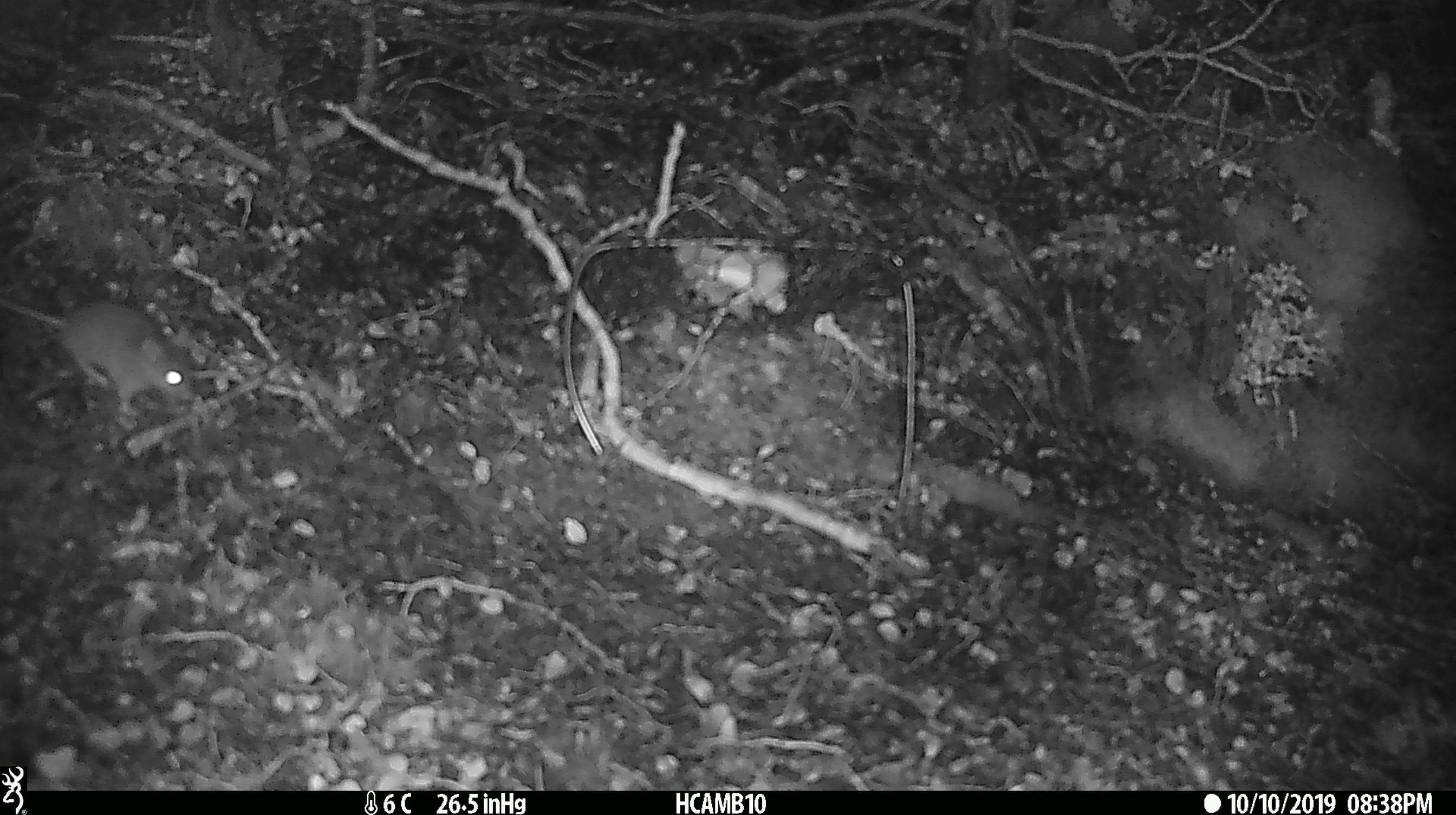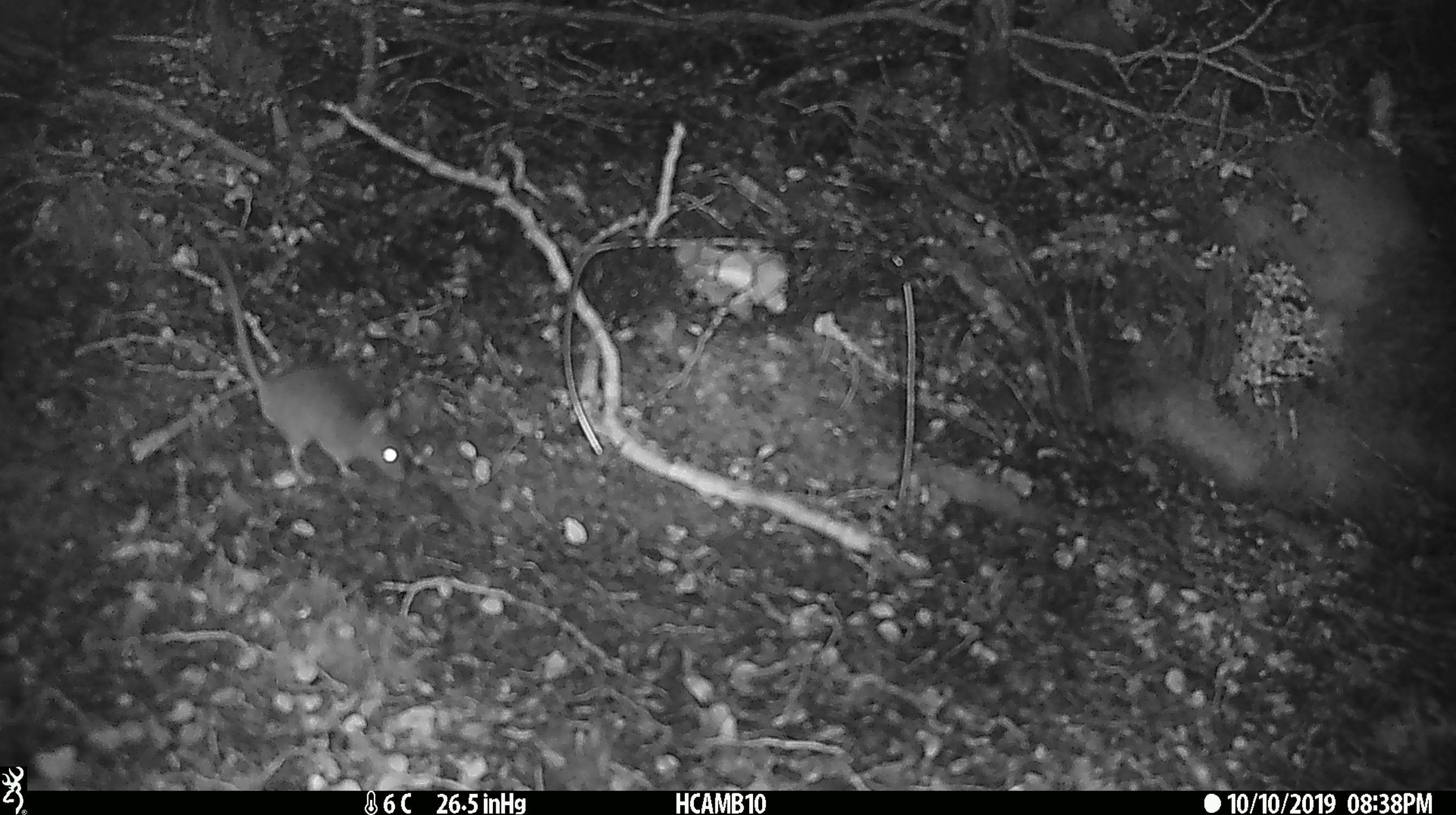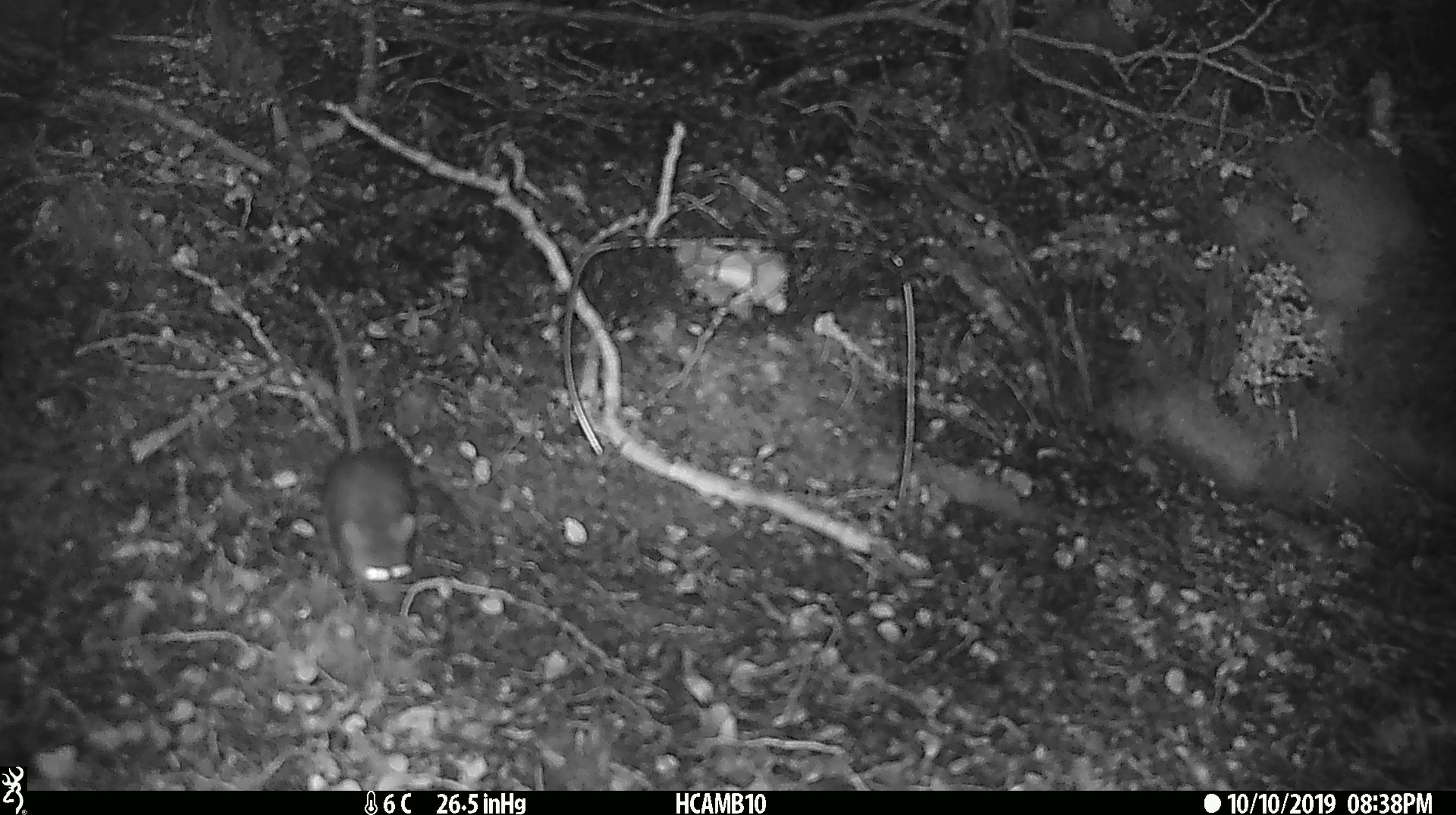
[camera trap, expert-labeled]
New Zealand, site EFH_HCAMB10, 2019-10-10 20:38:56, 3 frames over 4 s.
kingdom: Animalia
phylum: Chordata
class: Mammalia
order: Rodentia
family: Muridae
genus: Mus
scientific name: Mus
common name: mouse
Mouse (Mus).